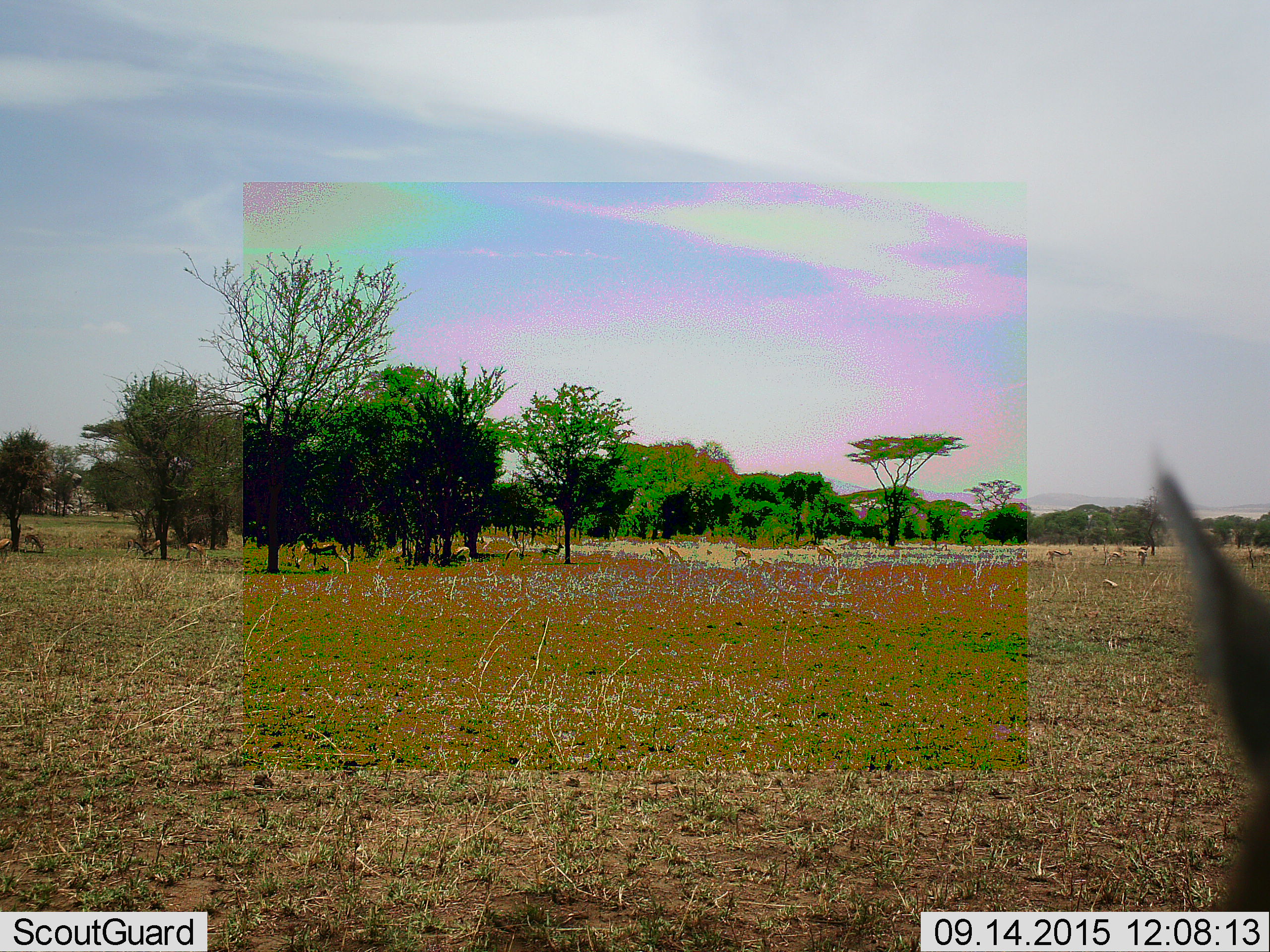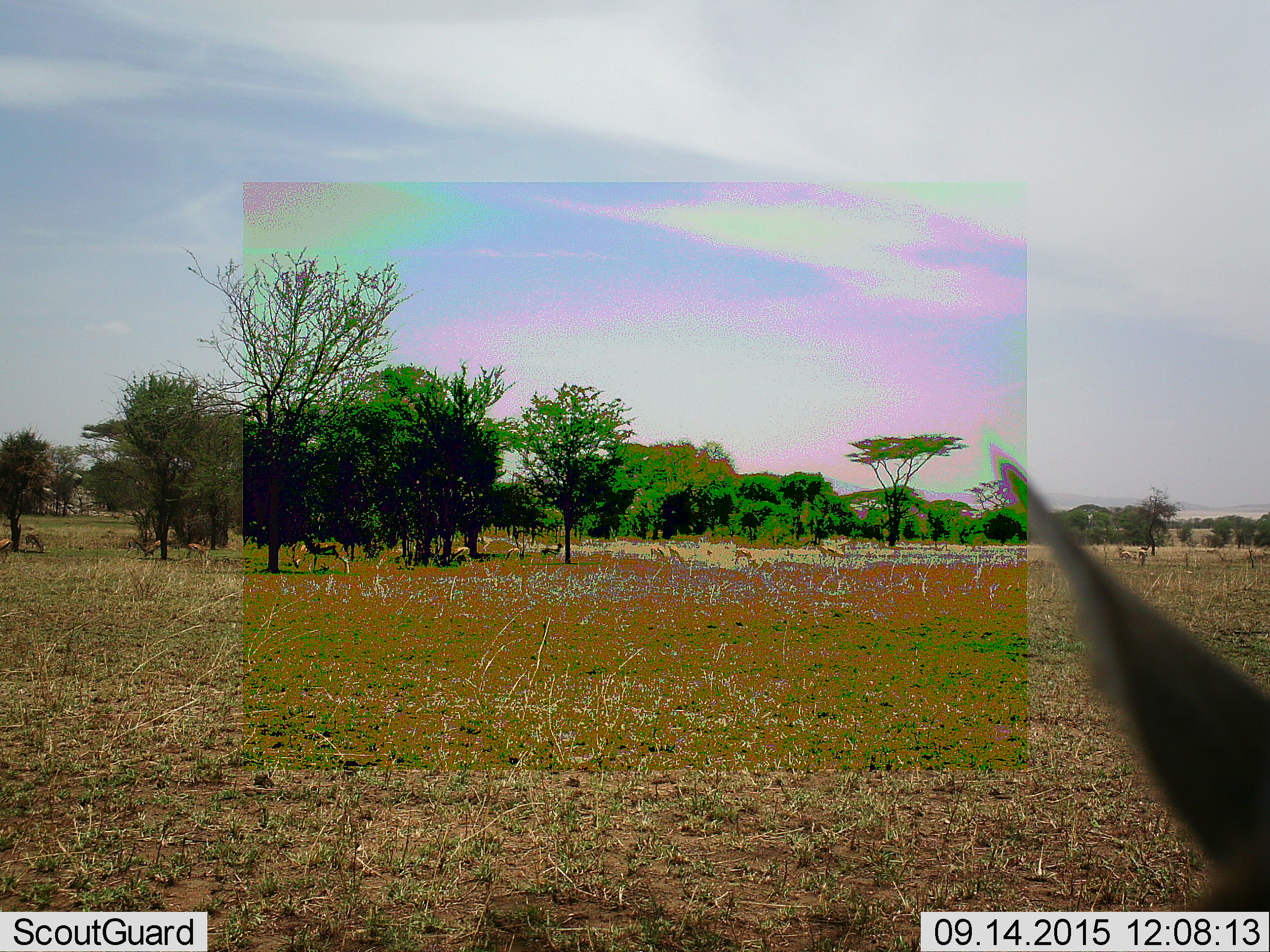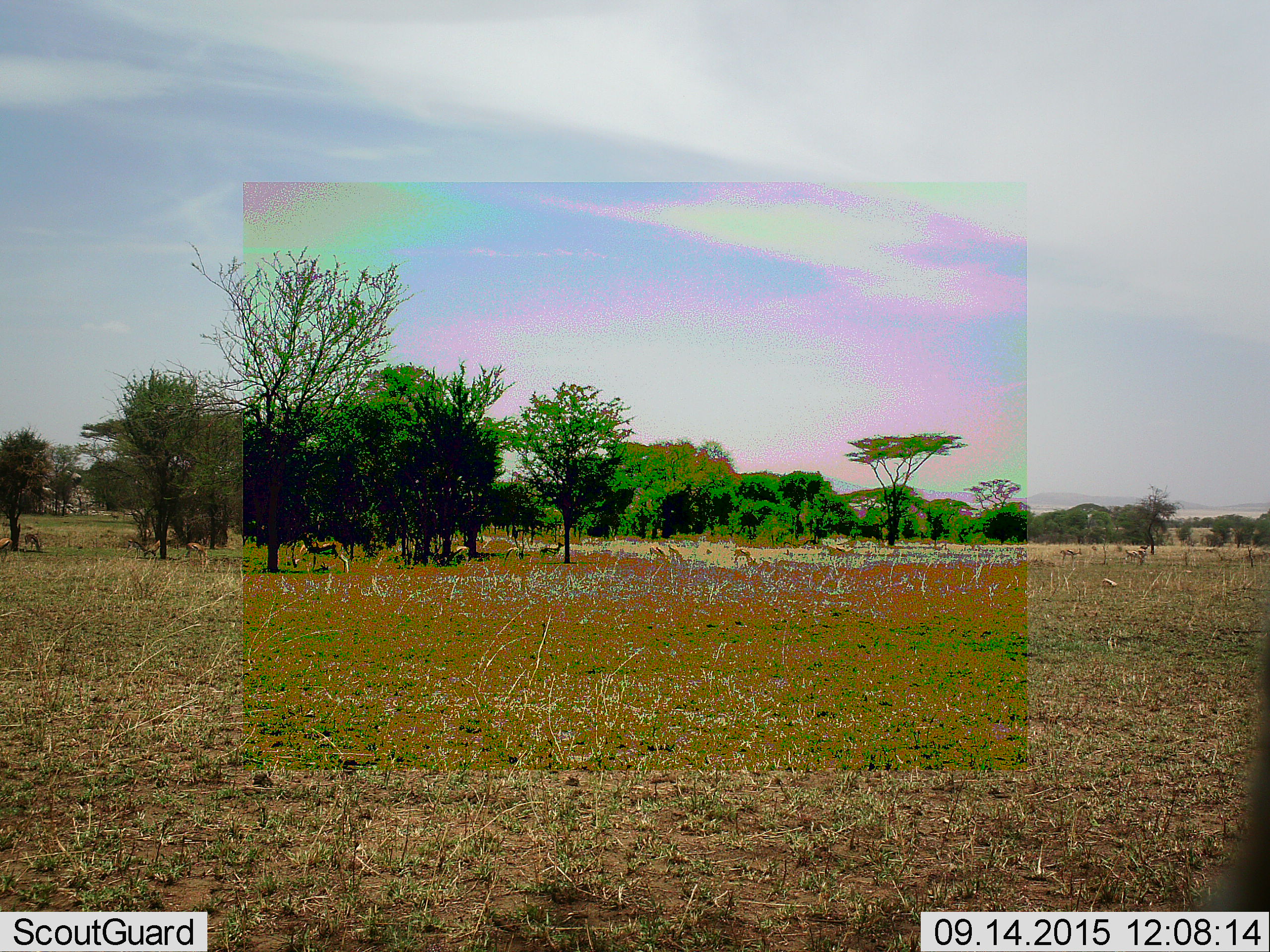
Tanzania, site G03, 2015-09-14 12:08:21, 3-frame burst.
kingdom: Animalia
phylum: Chordata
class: Mammalia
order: Artiodactyla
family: Bovidae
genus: Eudorcas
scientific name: Eudorcas thomsonii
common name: thomson's gazelle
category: gazellethomsons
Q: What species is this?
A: Gazellethomsons (thomson's gazelle) (Eudorcas thomsonii).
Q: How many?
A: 11-50.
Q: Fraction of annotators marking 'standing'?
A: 82%.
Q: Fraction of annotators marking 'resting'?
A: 9%.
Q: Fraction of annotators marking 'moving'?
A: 55%.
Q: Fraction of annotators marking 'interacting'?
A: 0%.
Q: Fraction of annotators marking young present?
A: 9%.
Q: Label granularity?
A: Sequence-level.